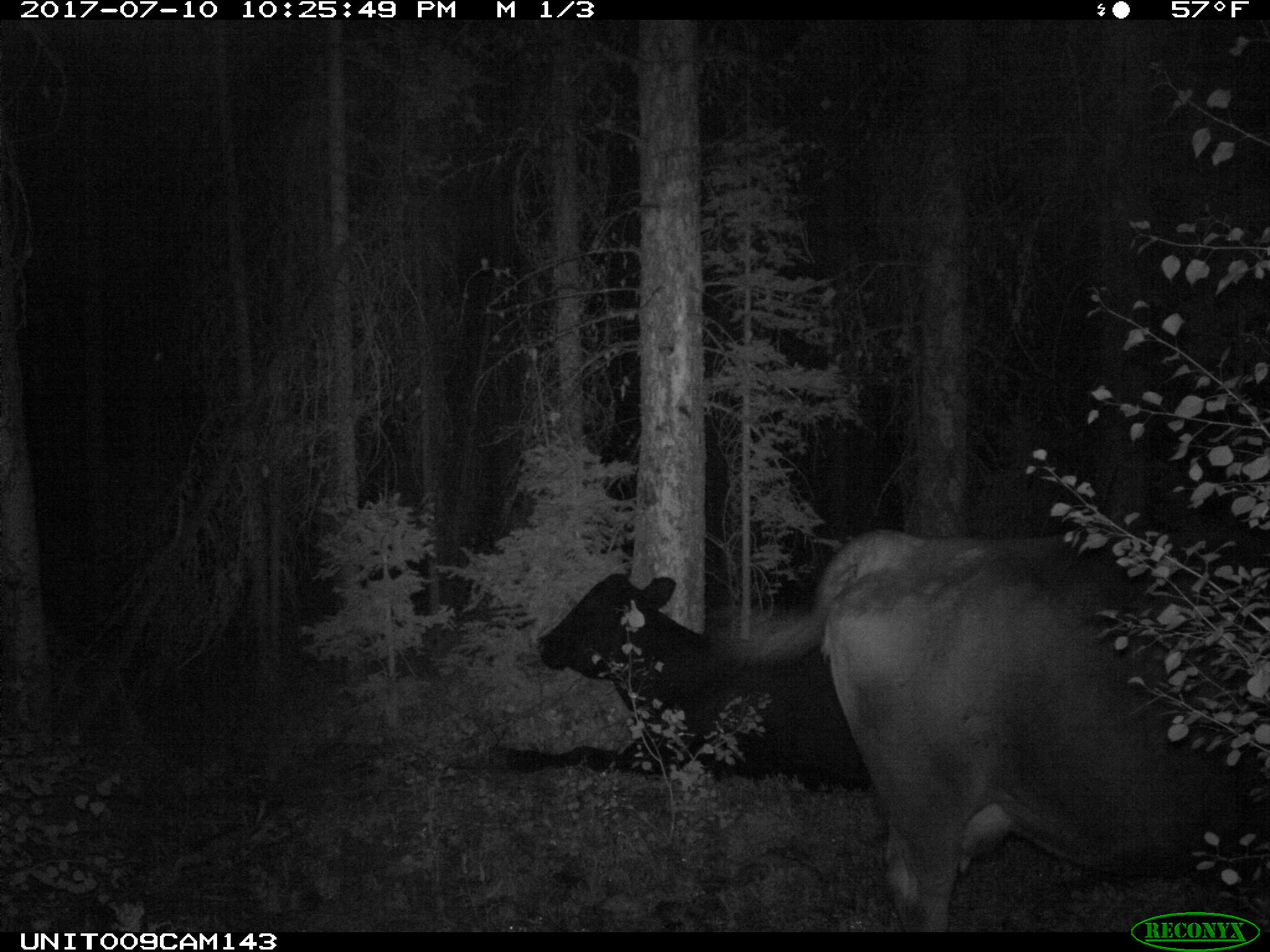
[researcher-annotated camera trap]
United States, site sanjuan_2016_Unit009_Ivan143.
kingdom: Animalia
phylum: Chordata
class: Mammalia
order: Artiodactyla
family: Bovidae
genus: Bos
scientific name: Bos taurus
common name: domestic cow